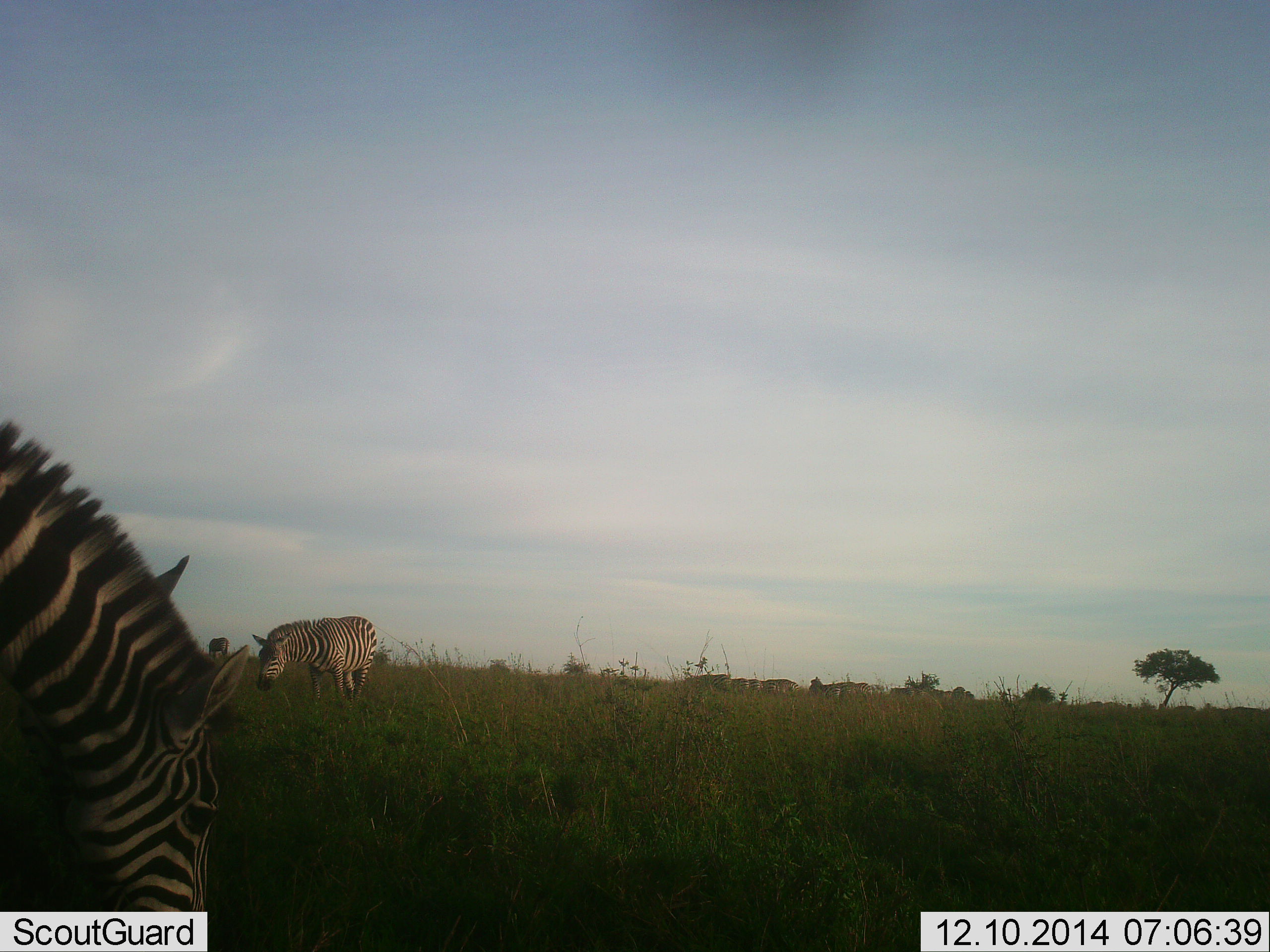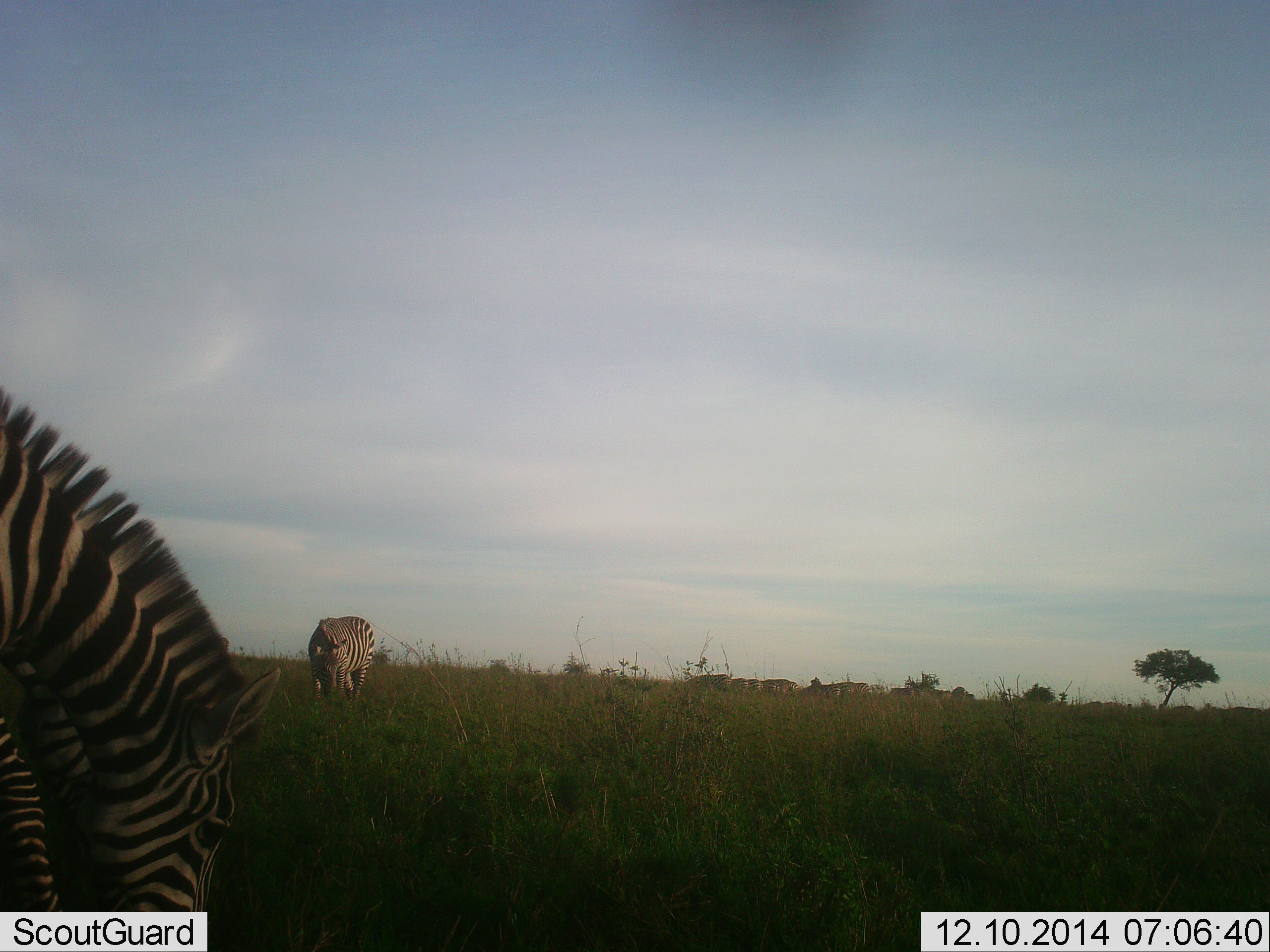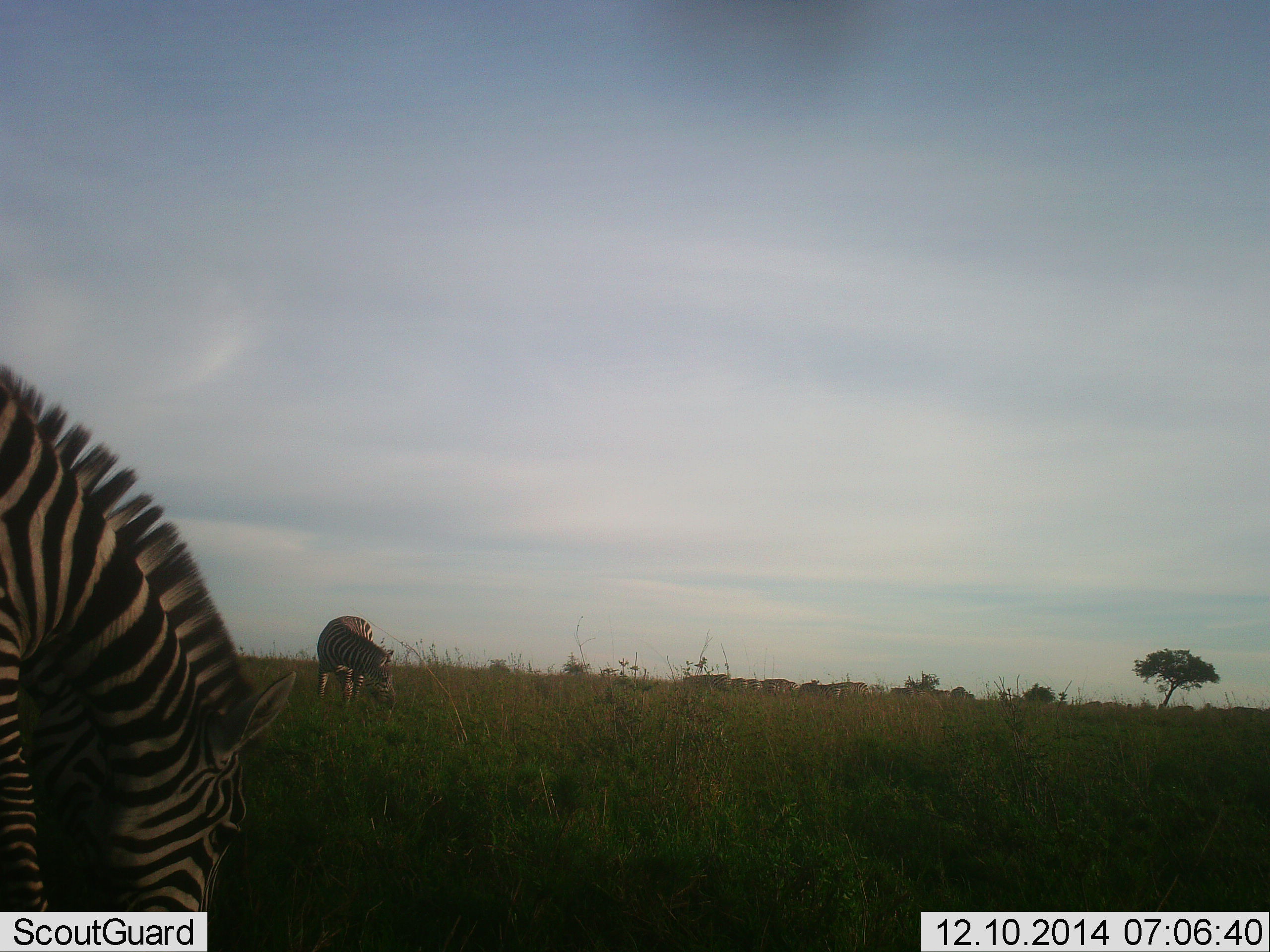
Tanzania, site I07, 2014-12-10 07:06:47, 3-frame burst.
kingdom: Animalia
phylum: Chordata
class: Mammalia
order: Perissodactyla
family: Equidae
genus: Equus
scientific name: Equus quagga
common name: plains zebra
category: zebra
Zebra (plains zebra) (Equus quagga), count 2. Behavior (volunteer vote fractions): standing 27%, resting 0%, moving 9%, interacting 0%. Young present (vote fraction): 0%. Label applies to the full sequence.